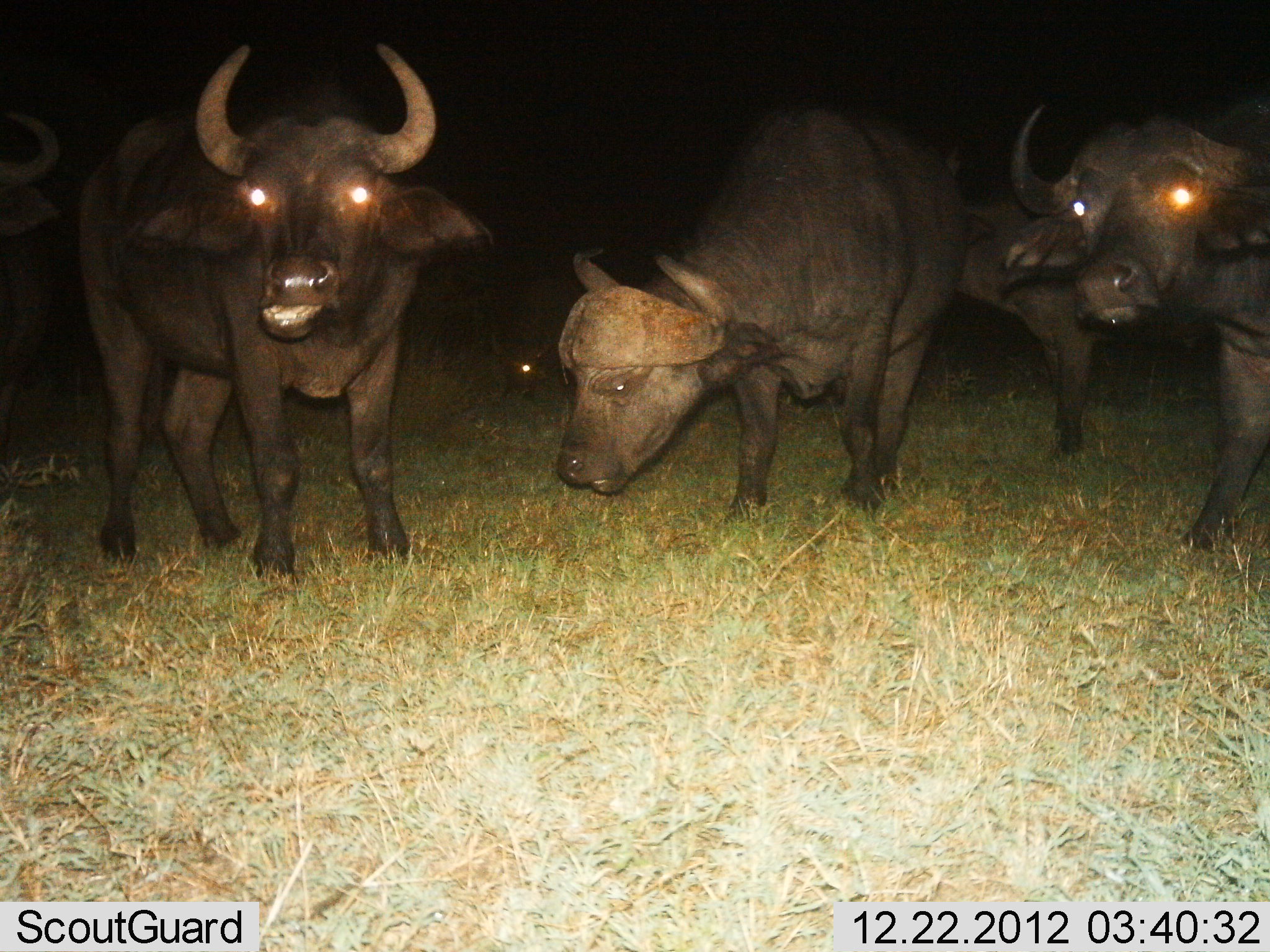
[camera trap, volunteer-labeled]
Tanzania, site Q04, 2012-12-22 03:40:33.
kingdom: Animalia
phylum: Chordata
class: Mammalia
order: Artiodactyla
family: Bovidae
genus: Syncerus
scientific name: Syncerus caffer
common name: cape buffalo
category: buffalo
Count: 5.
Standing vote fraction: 67%.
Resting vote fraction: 6%.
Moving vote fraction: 11%.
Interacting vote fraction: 0%.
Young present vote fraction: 0%.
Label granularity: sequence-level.